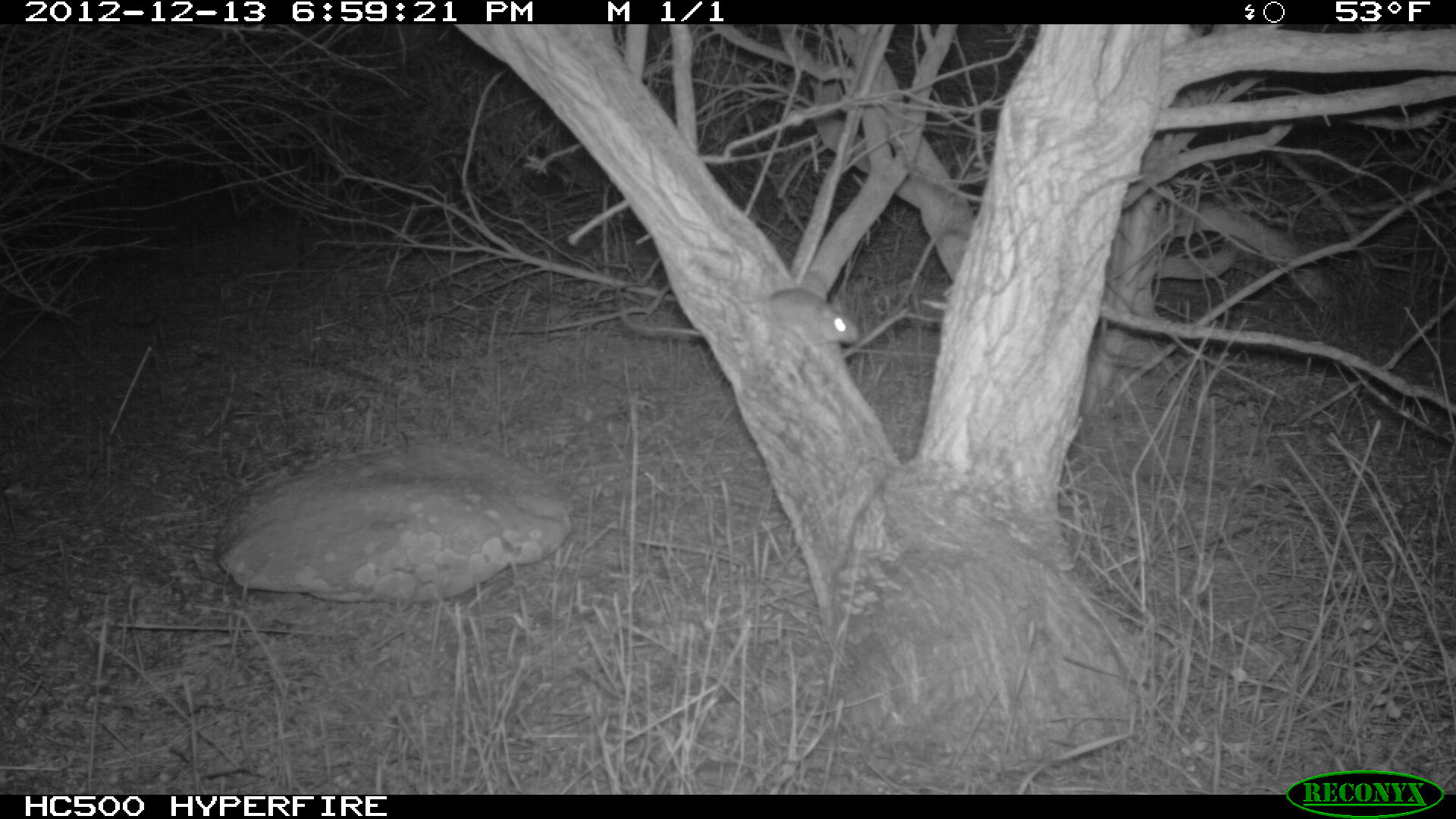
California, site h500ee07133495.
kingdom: Animalia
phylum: Chordata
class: Mammalia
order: Rodentia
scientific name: Rodentia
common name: rodent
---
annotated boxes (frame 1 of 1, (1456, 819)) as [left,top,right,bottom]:
rodent: [740,287,861,341]